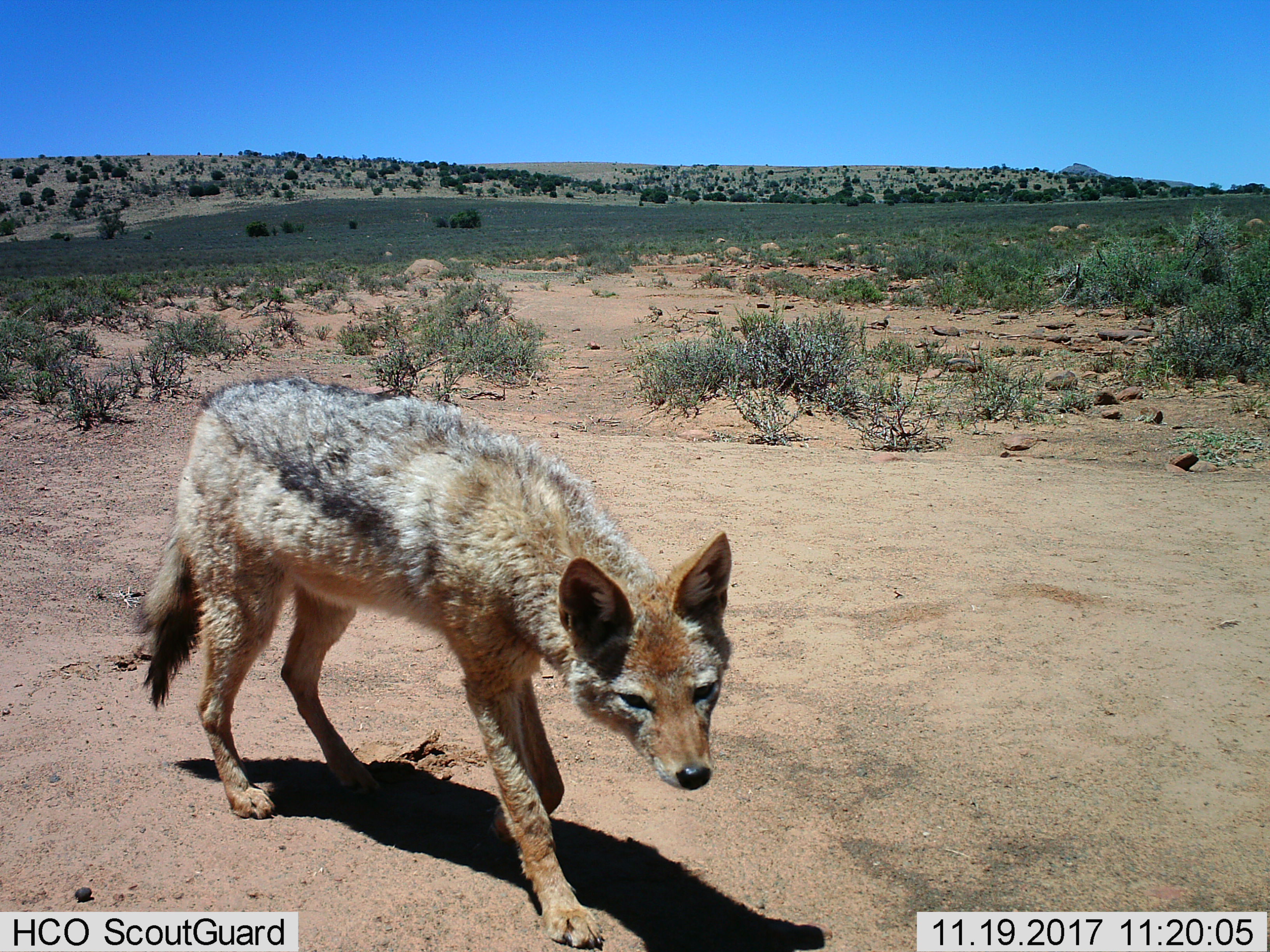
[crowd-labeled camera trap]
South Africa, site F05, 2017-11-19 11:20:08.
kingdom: Animalia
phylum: Chordata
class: Mammalia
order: Carnivora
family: Canidae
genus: Lupulella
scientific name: Lupulella mesomelas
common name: black-backed jackal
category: jackalblackbacked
Jackalblackbacked (black-backed jackal) (Lupulella mesomelas), count 1. Behavior (volunteer vote fractions): standing 25%, resting 0%, moving 75%, interacting 0%. Young present (vote fraction): 0%. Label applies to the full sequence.